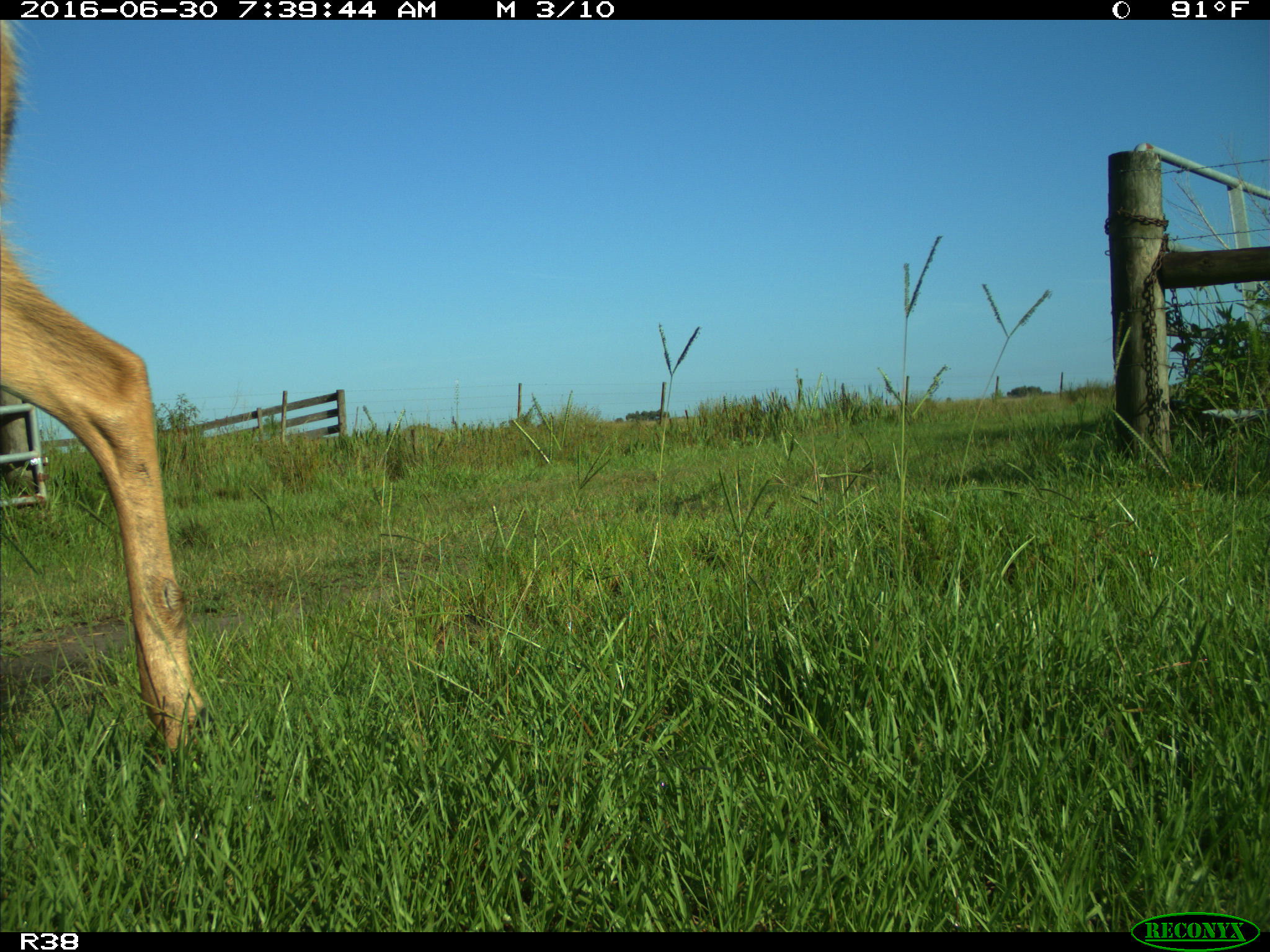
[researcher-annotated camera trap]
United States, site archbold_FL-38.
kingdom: Animalia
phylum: Chordata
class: Mammalia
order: Artiodactyla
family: Cervidae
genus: Odocoileus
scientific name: Odocoileus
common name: deer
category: unidentified deer